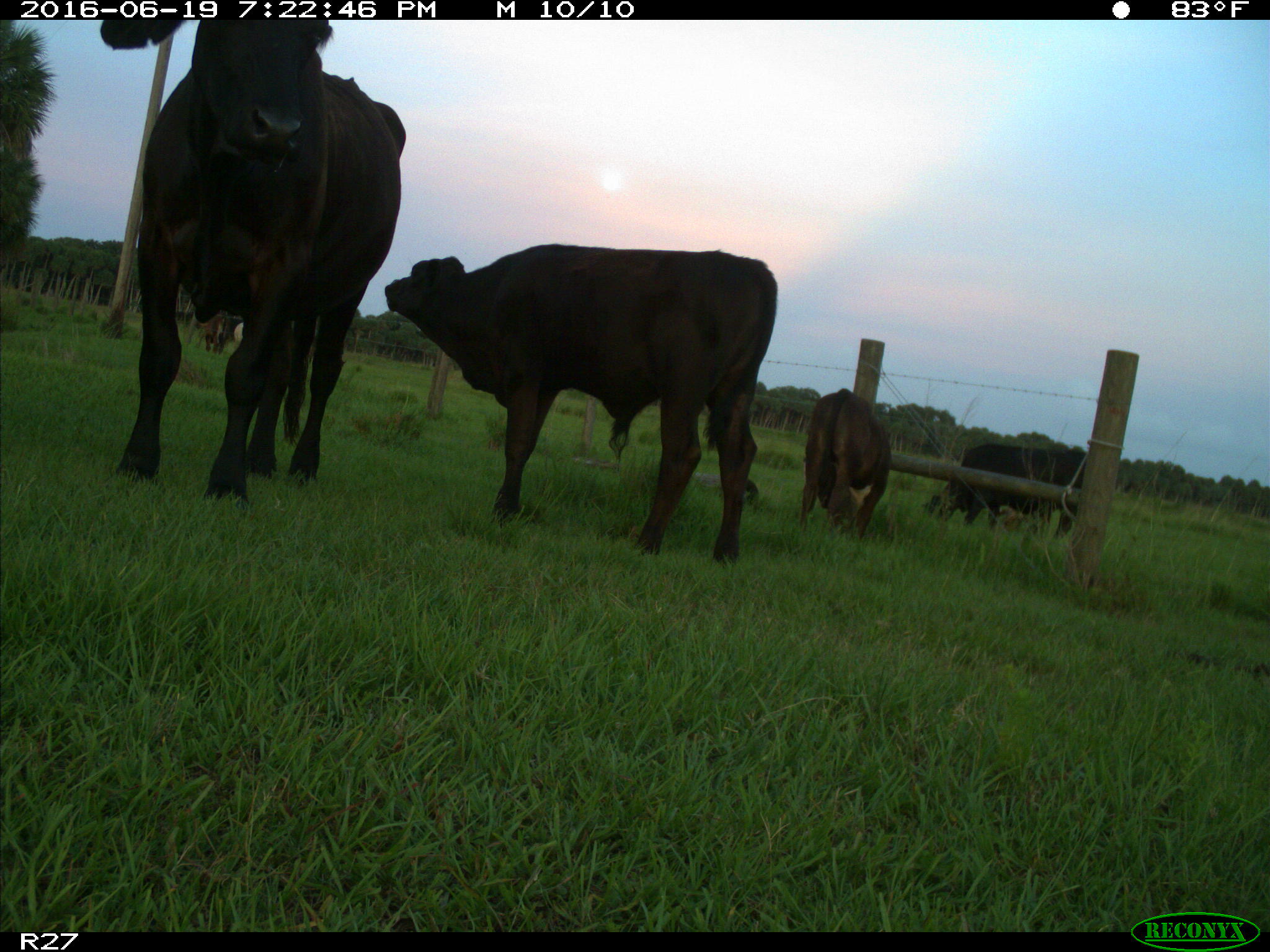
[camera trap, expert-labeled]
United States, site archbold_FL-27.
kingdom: Animalia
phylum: Chordata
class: Mammalia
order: Artiodactyla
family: Bovidae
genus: Bos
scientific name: Bos taurus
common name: domestic cow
Bos taurus (domestic cow).